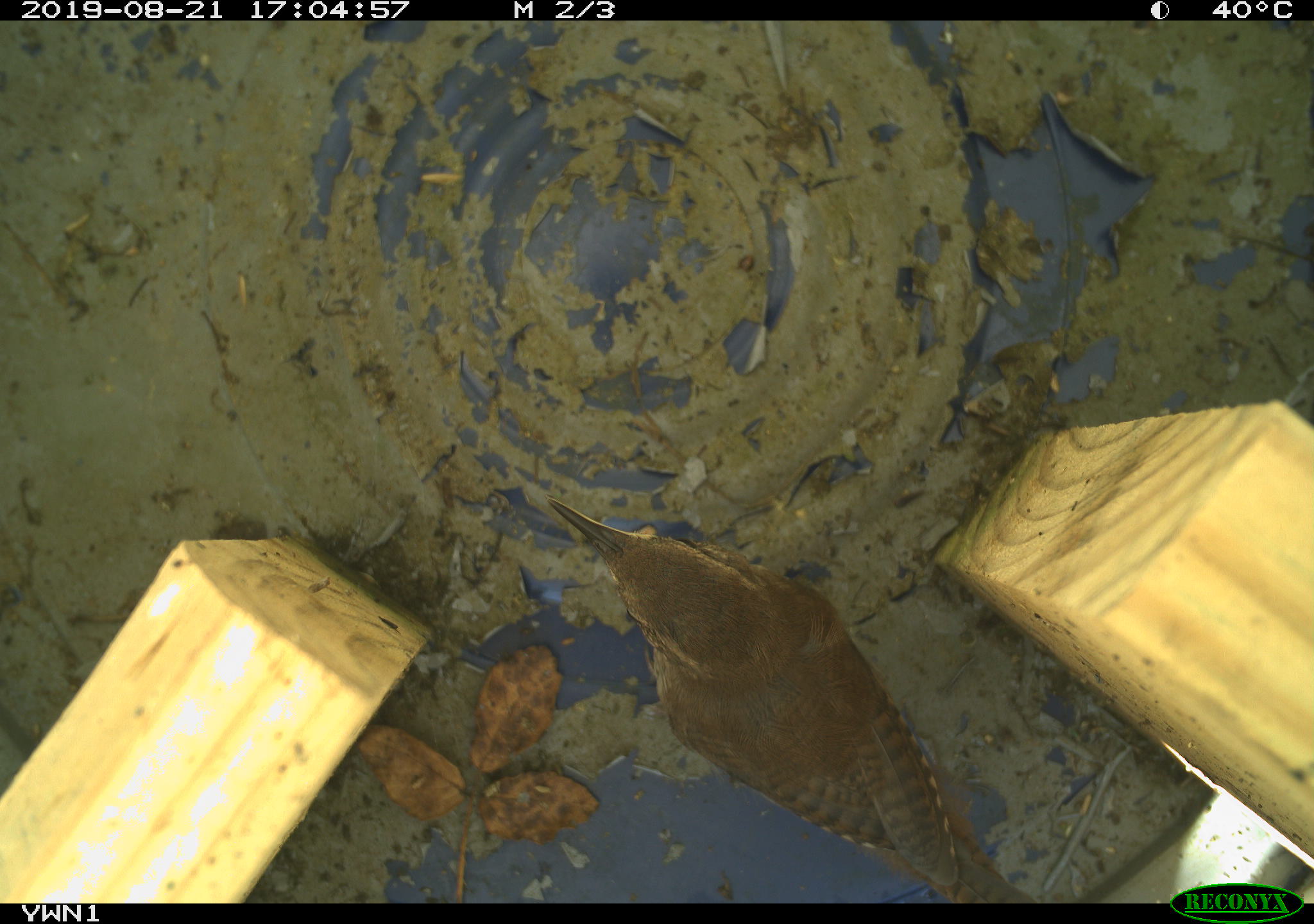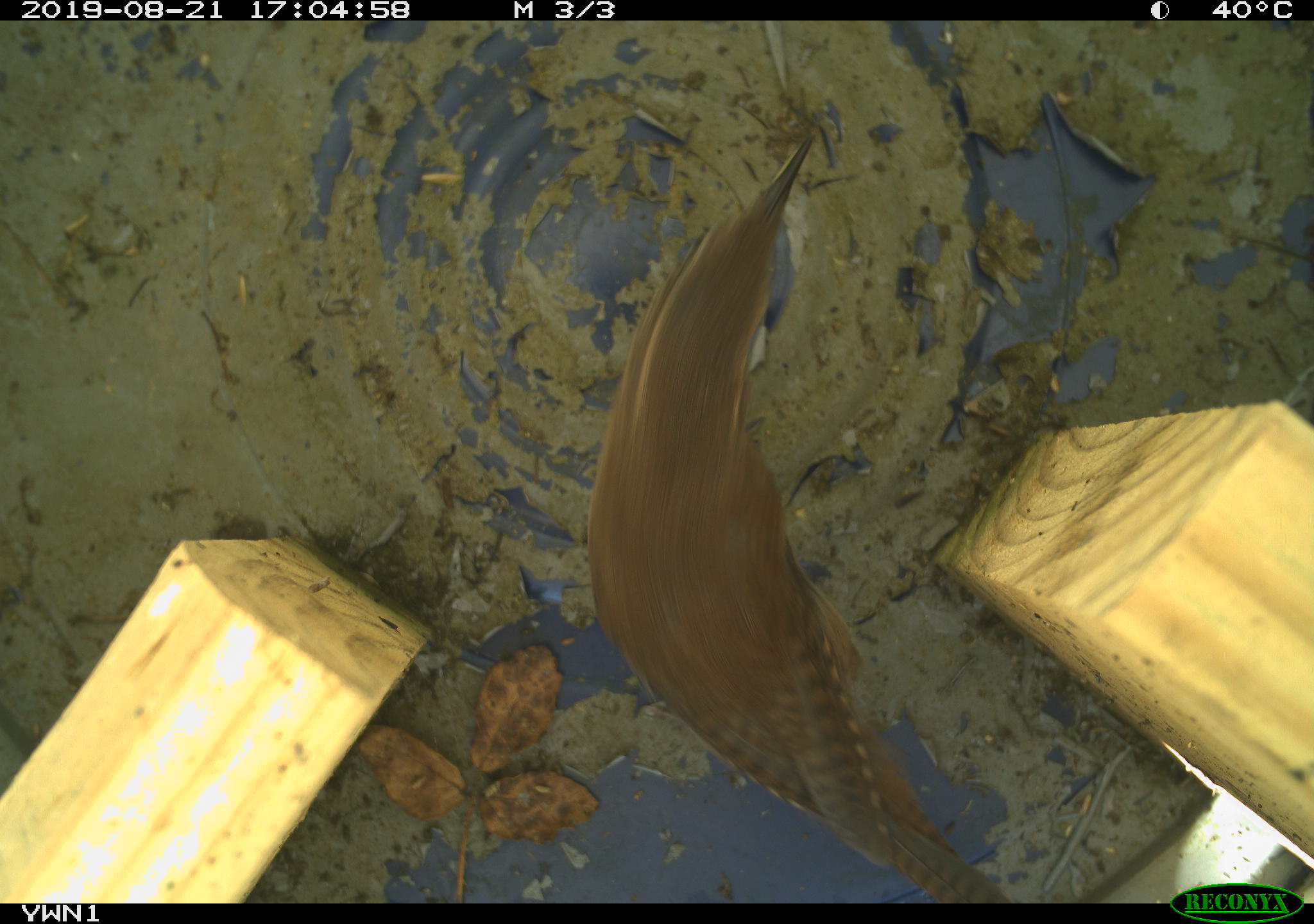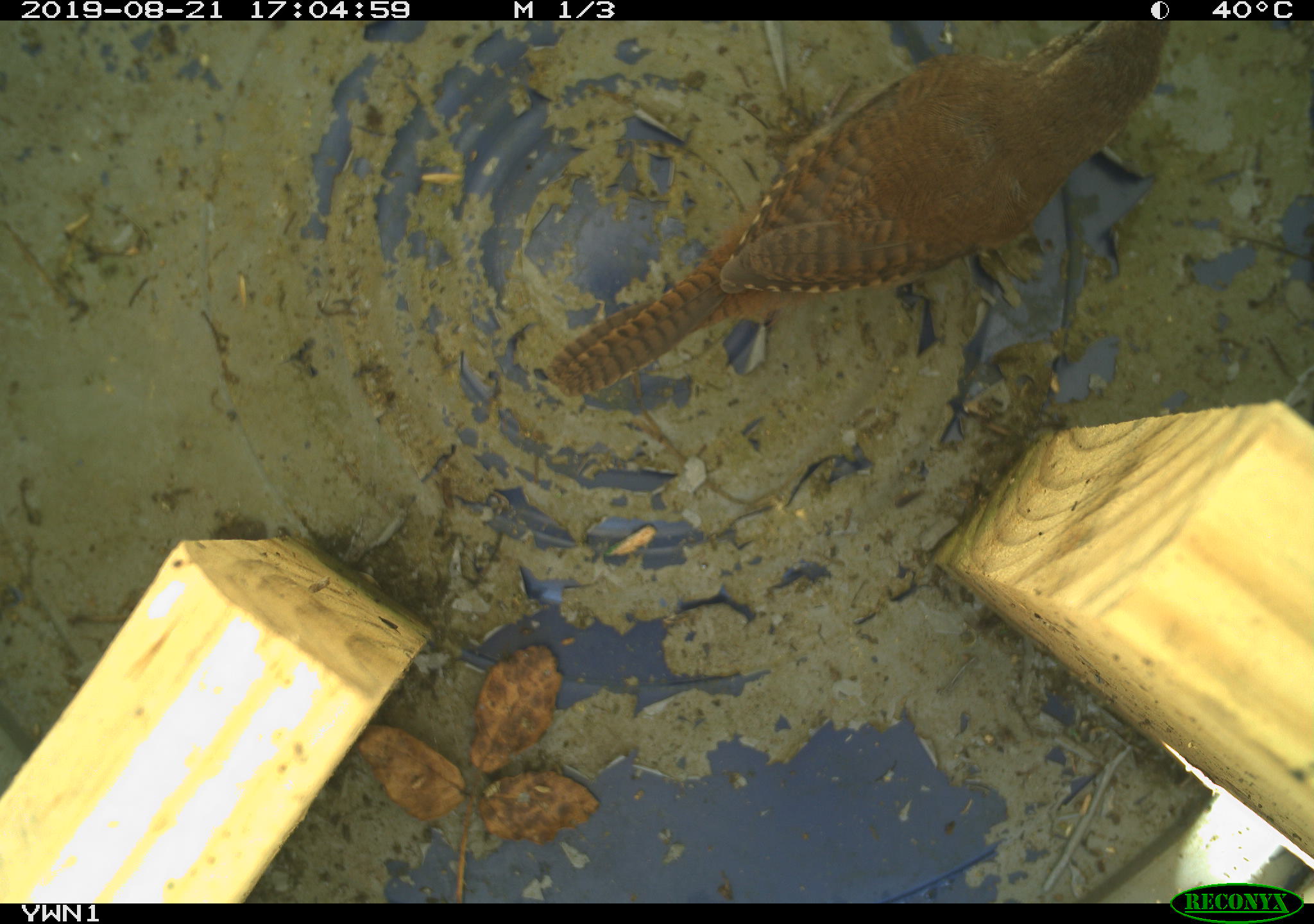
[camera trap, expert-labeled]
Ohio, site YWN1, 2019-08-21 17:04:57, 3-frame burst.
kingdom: Animalia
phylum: Chordata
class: Aves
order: Passeriformes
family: Troglodytidae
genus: Troglodytes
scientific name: Troglodytes aedon aedon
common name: northern house wren